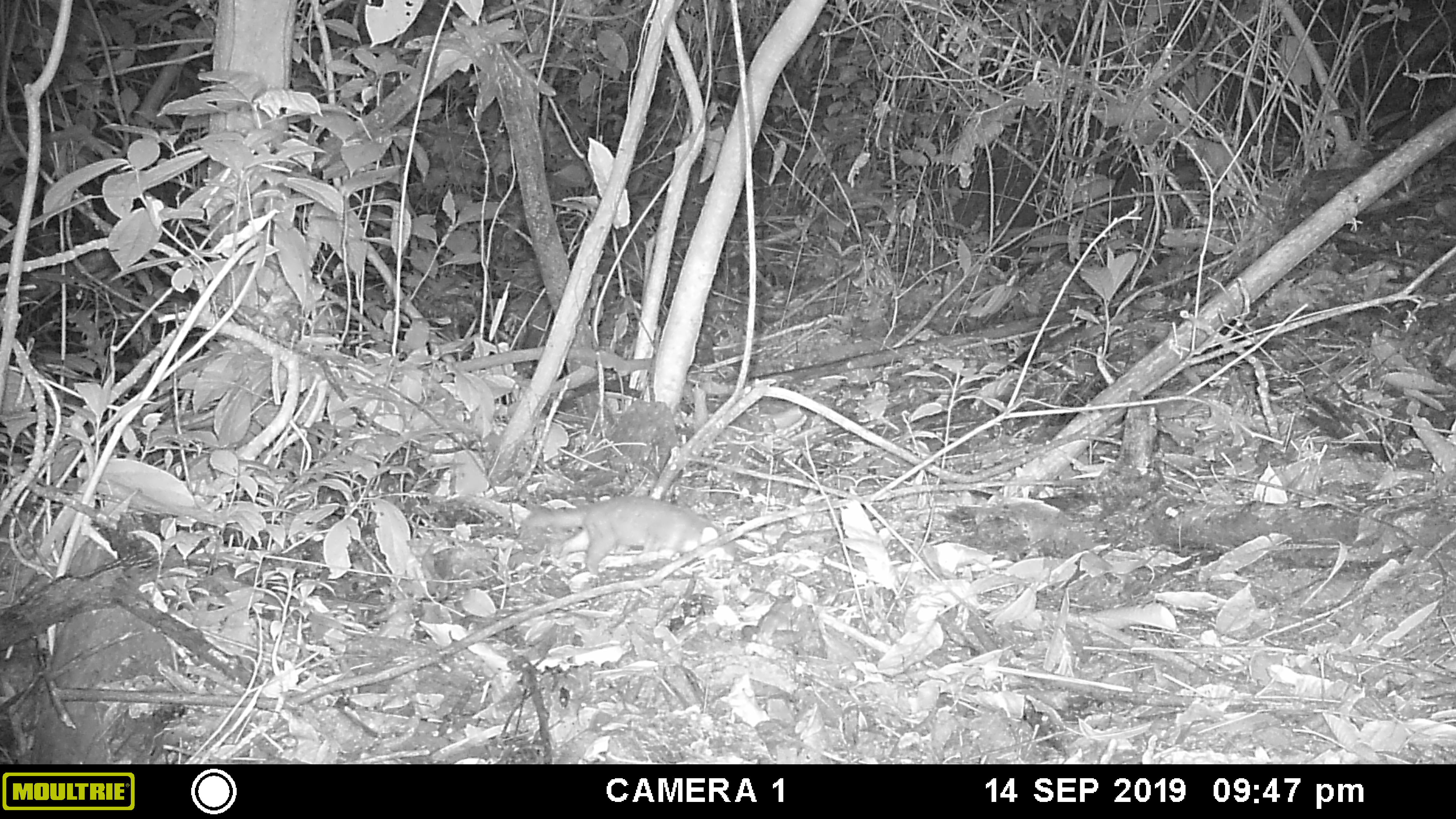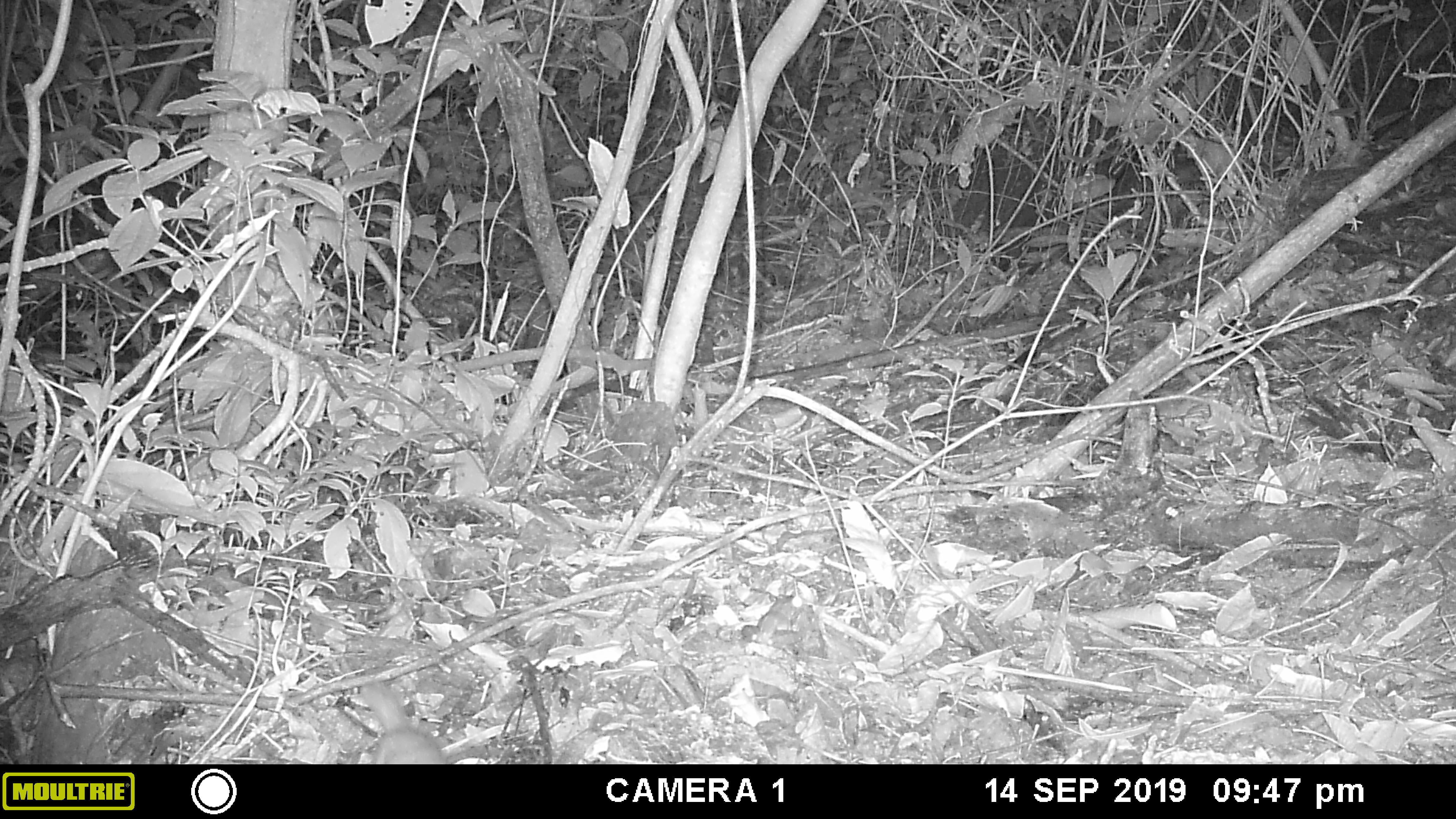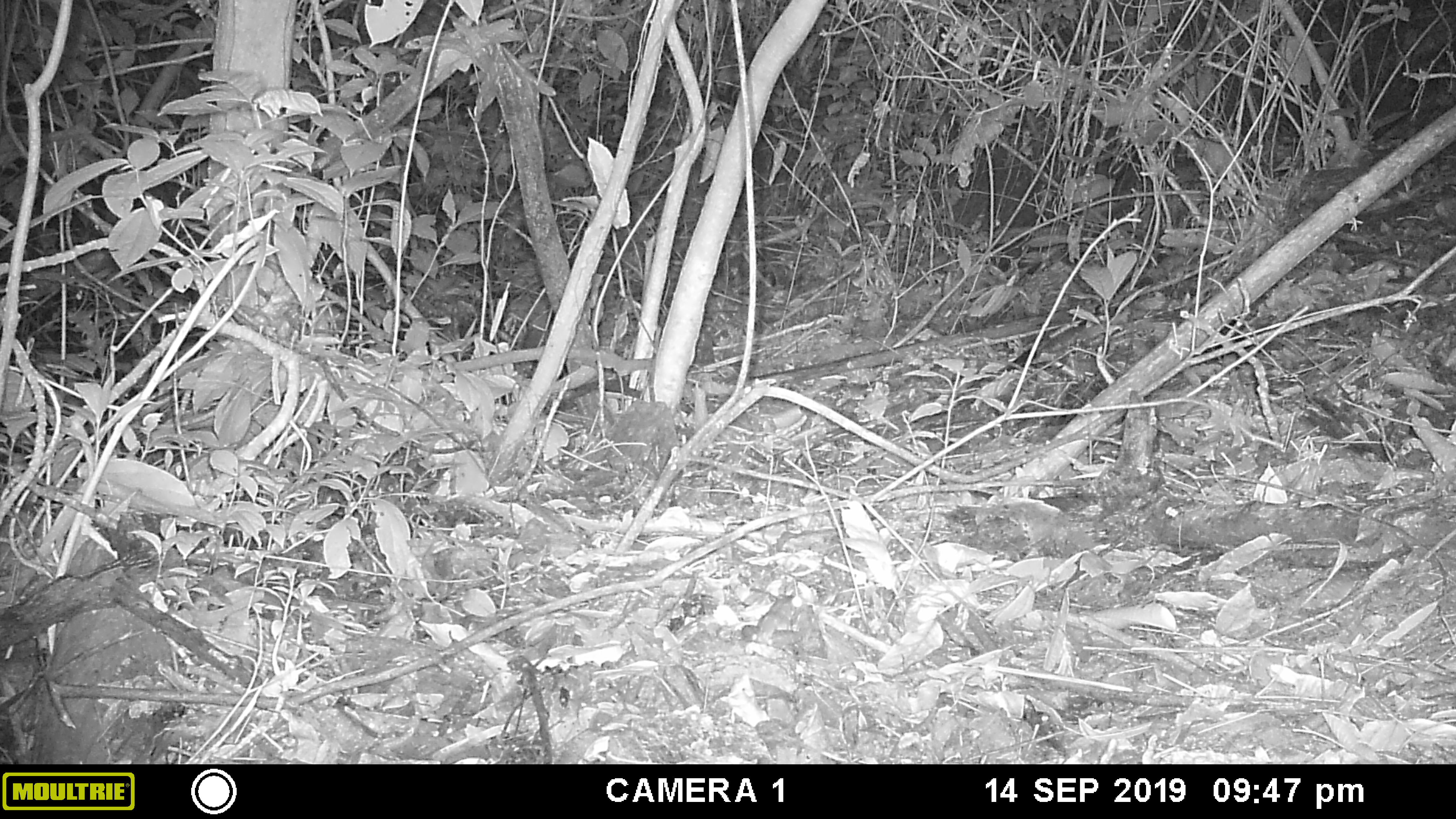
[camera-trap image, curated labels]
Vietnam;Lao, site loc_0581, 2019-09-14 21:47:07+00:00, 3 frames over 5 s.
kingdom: Animalia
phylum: Chordata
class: Mammalia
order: Carnivora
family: Mustelidae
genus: Melogale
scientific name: Melogale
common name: ferret badger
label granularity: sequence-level